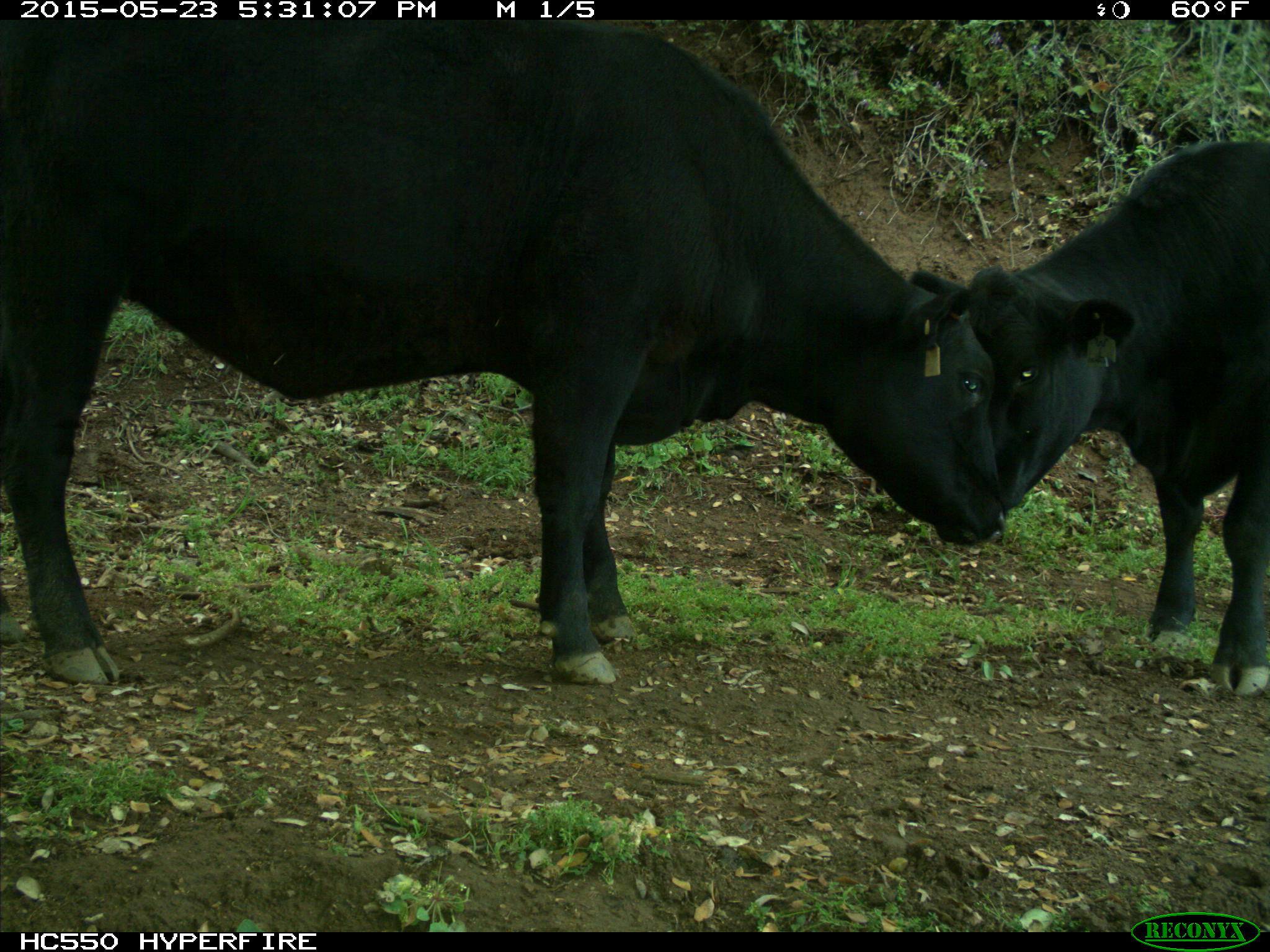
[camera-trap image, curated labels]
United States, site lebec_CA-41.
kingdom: Animalia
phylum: Chordata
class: Mammalia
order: Artiodactyla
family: Bovidae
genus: Bos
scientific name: Bos taurus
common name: domestic cow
Bos taurus (domestic cow).